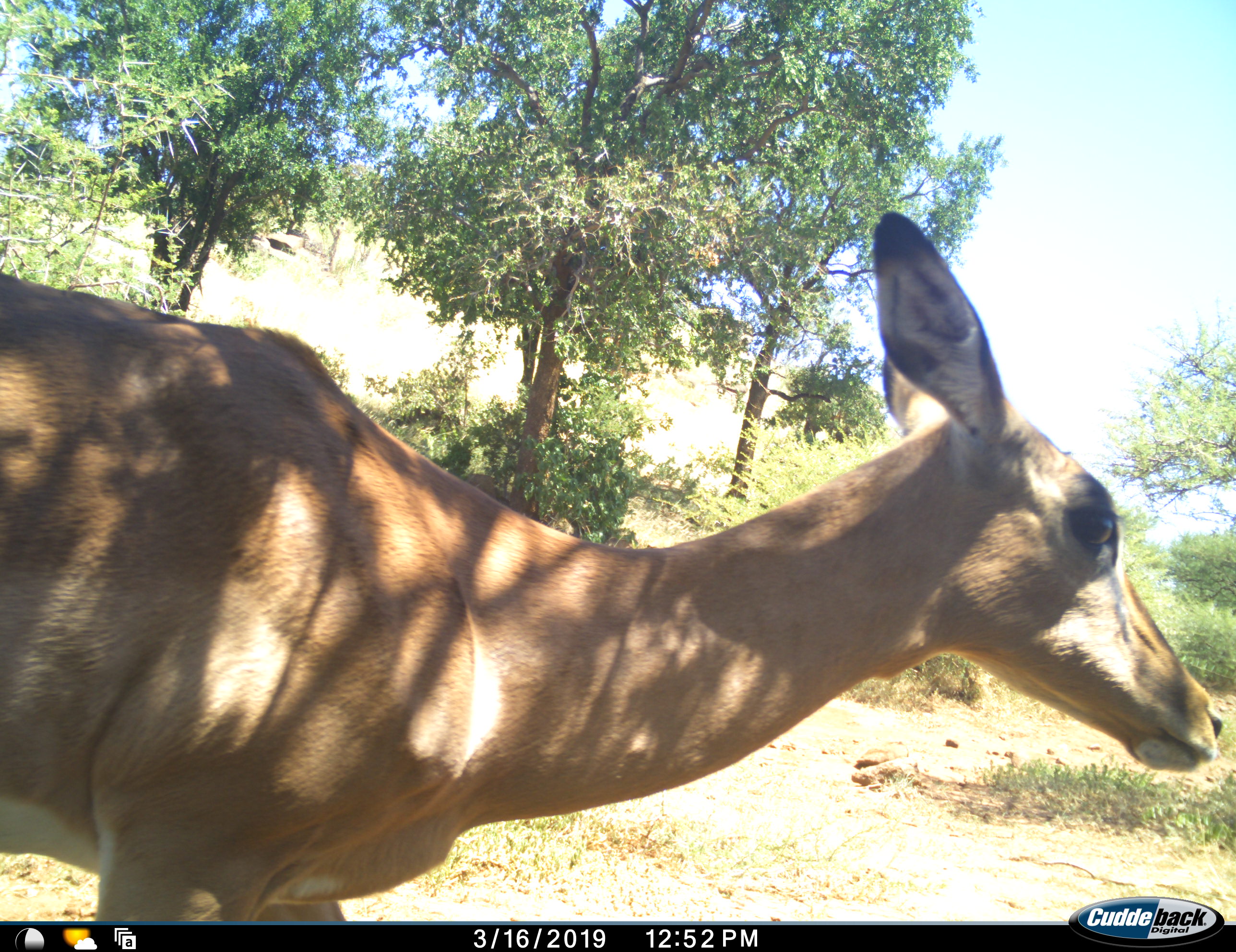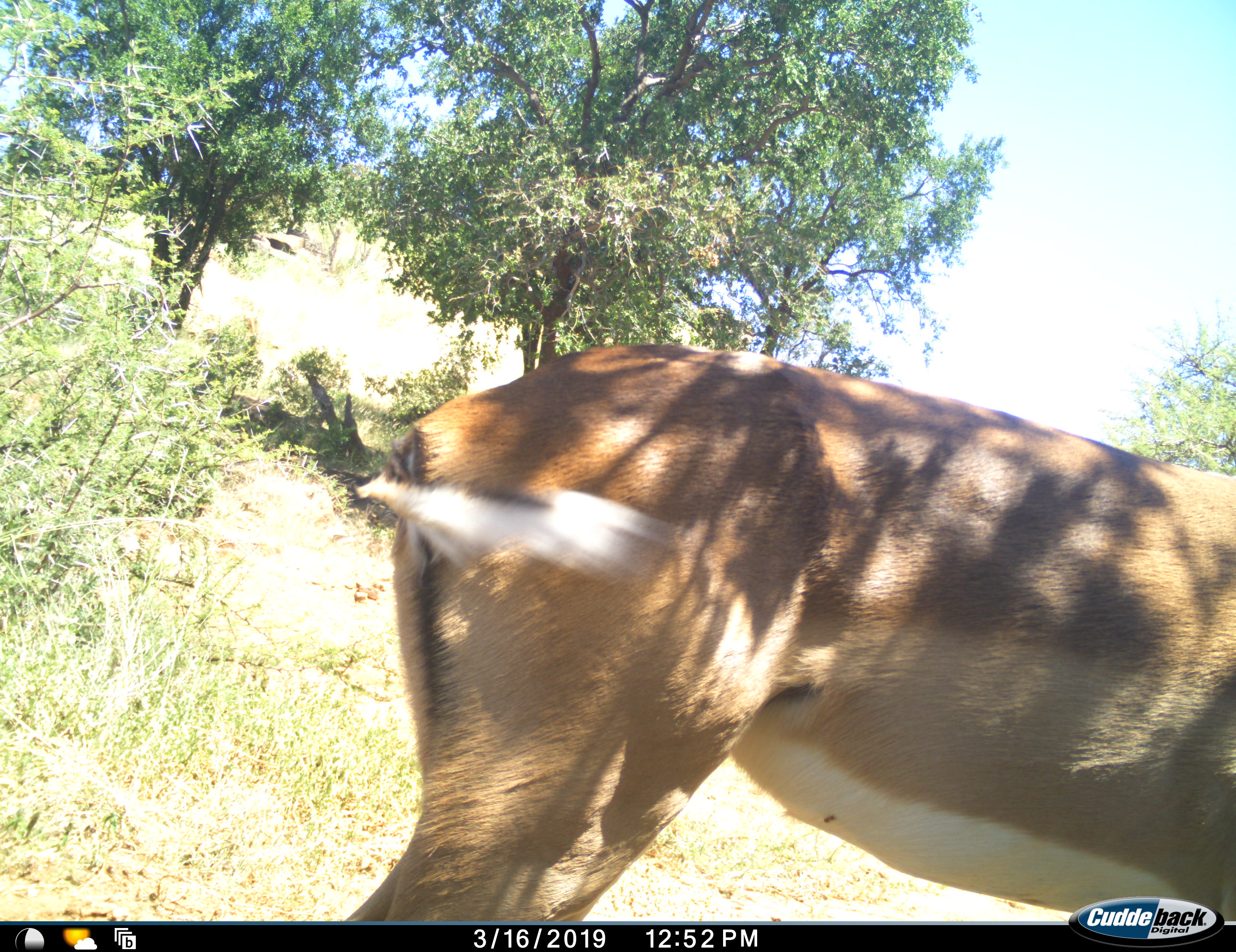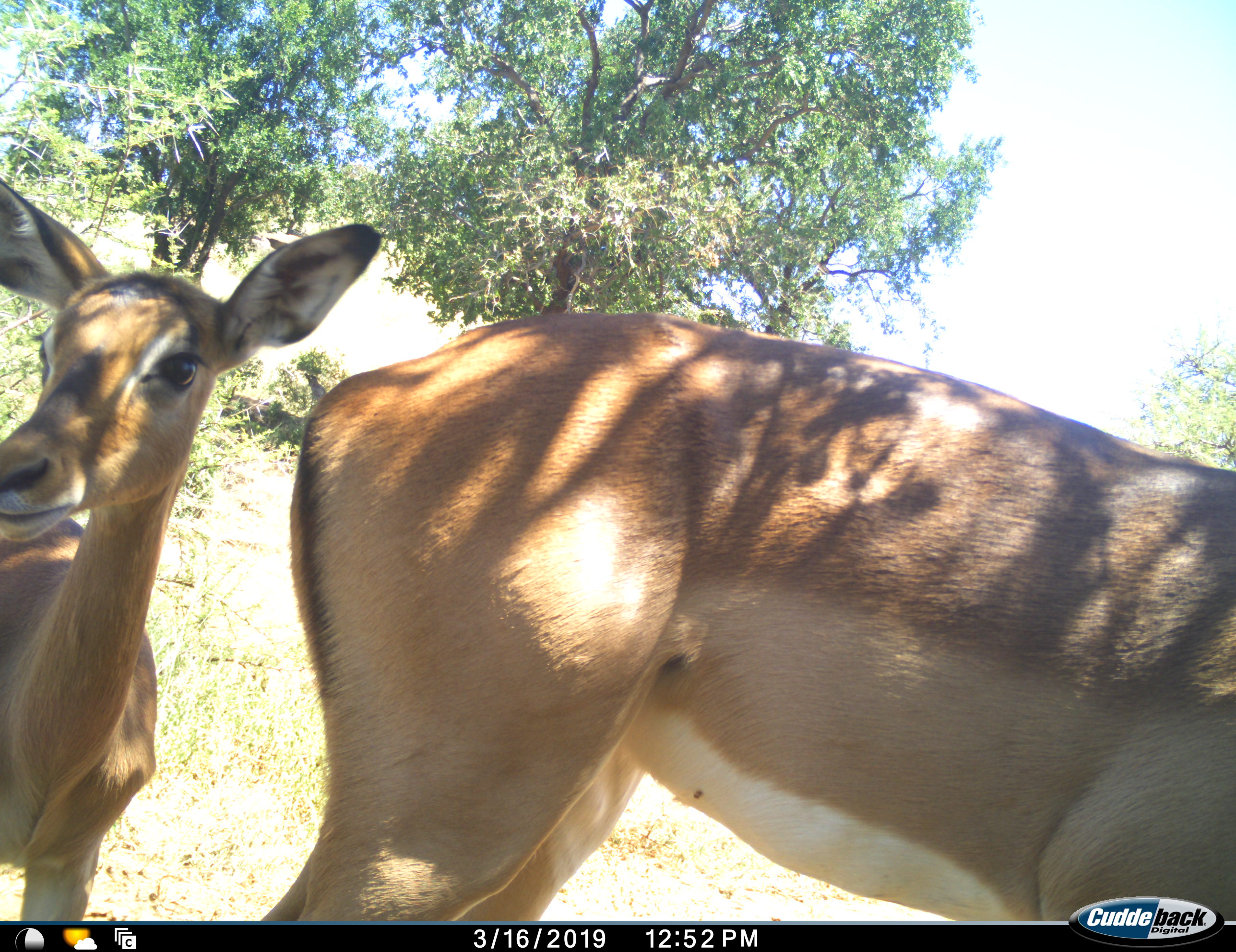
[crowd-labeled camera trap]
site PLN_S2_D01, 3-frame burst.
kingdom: Animalia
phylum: Chordata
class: Mammalia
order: Artiodactyla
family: Bovidae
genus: Aepyceros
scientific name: Aepyceros melampus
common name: impala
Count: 2.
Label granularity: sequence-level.